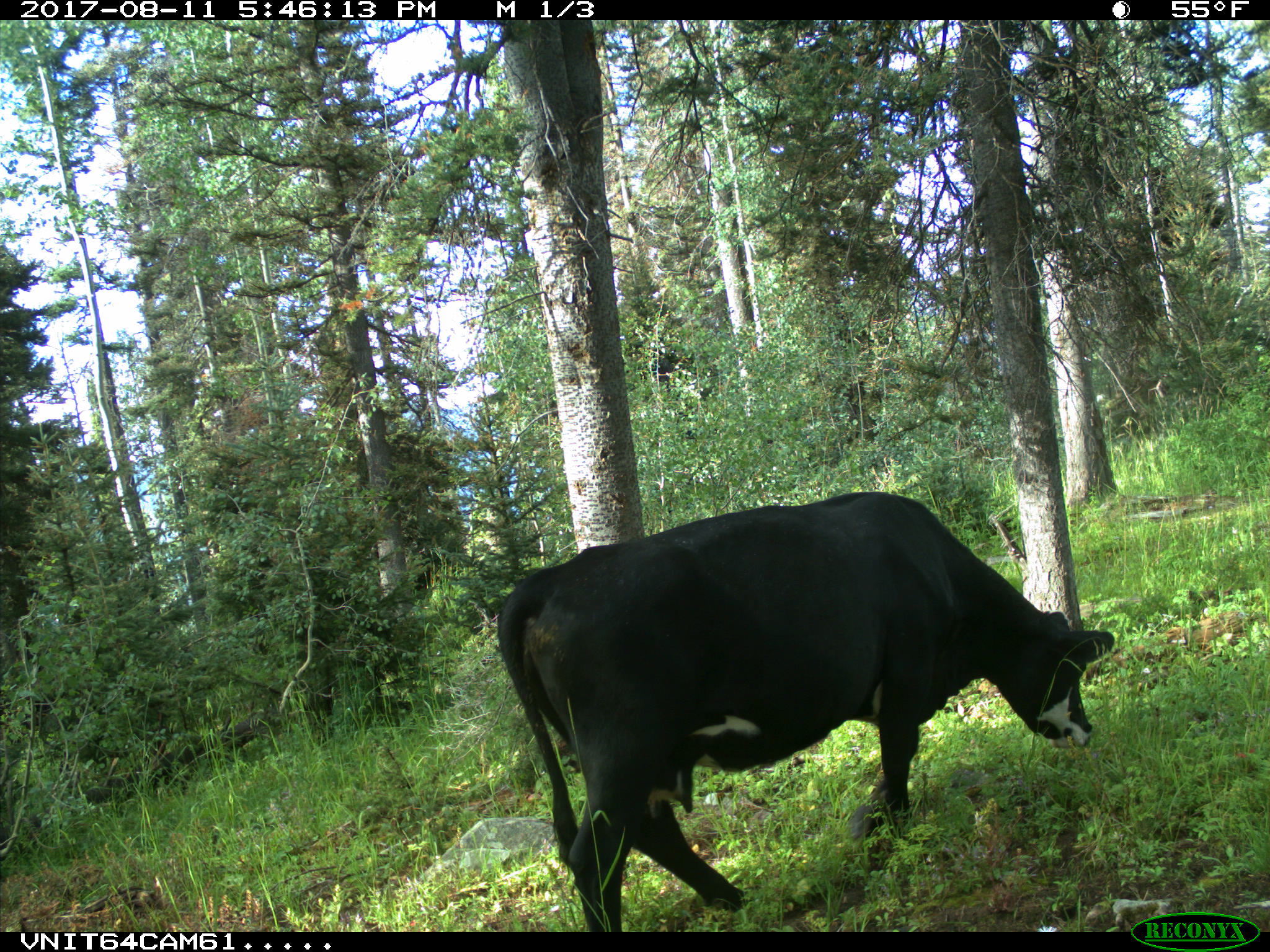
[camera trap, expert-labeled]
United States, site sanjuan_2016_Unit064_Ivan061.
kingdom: Animalia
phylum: Chordata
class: Mammalia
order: Artiodactyla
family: Bovidae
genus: Bos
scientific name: Bos taurus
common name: domestic cow